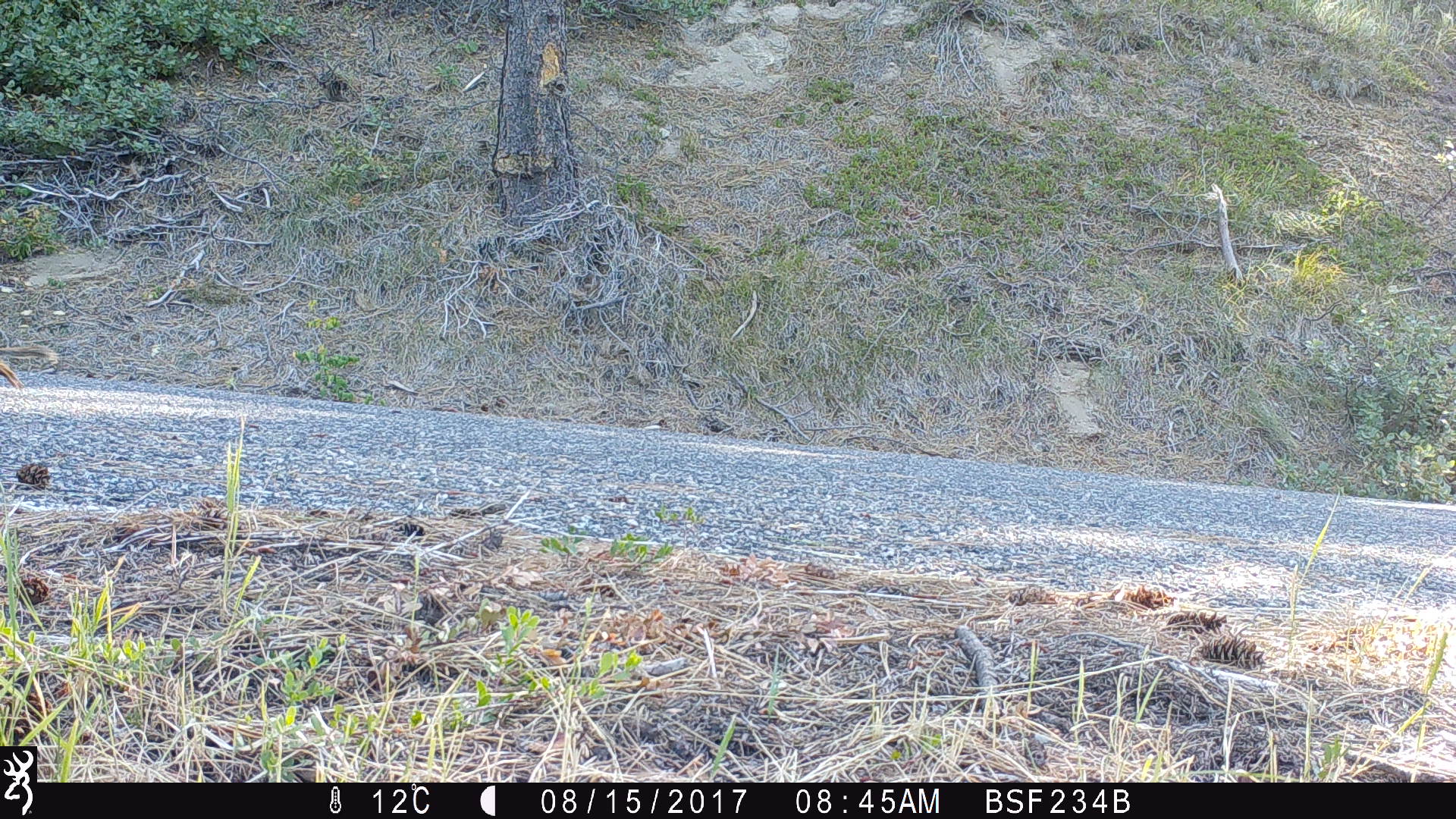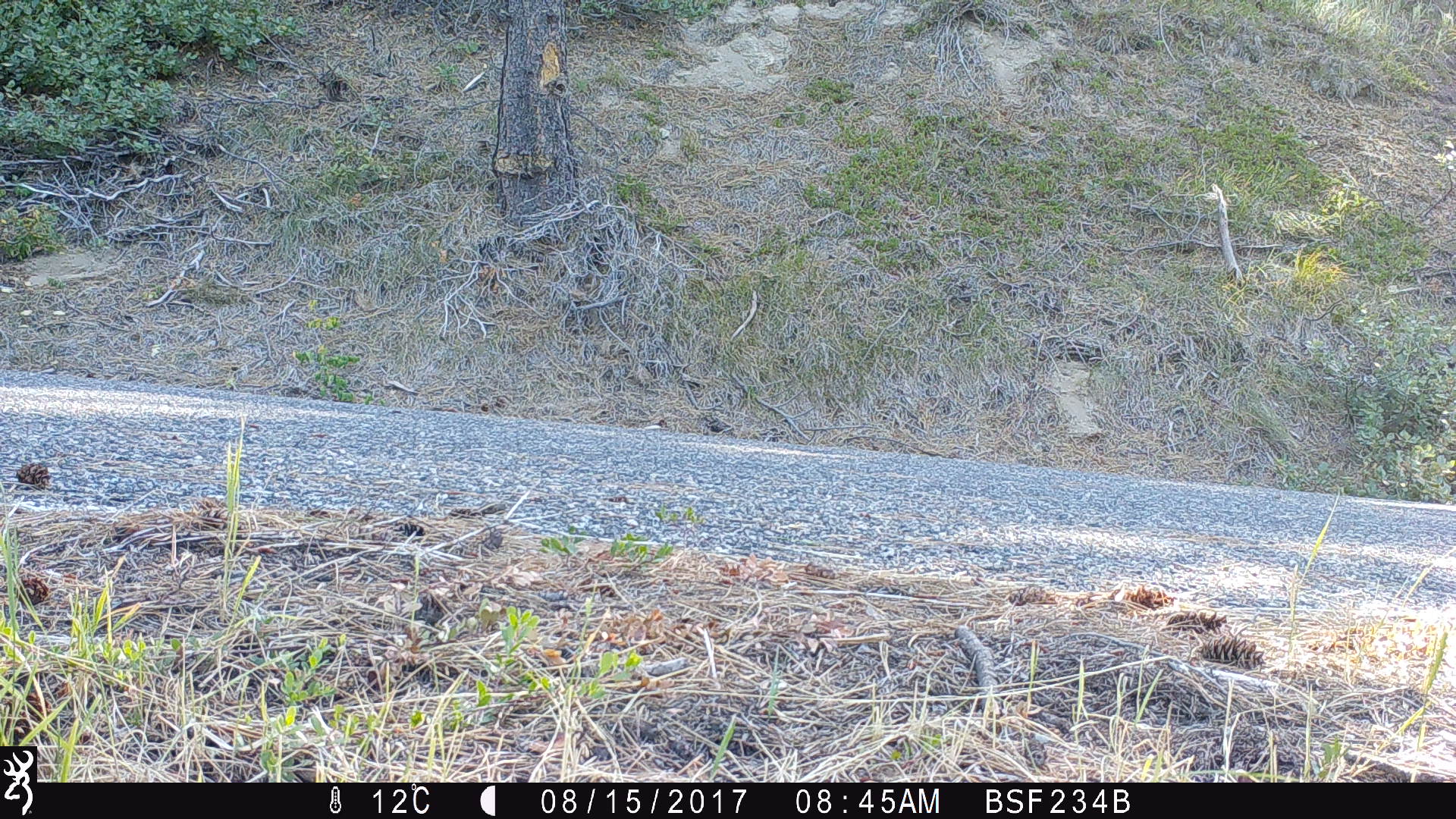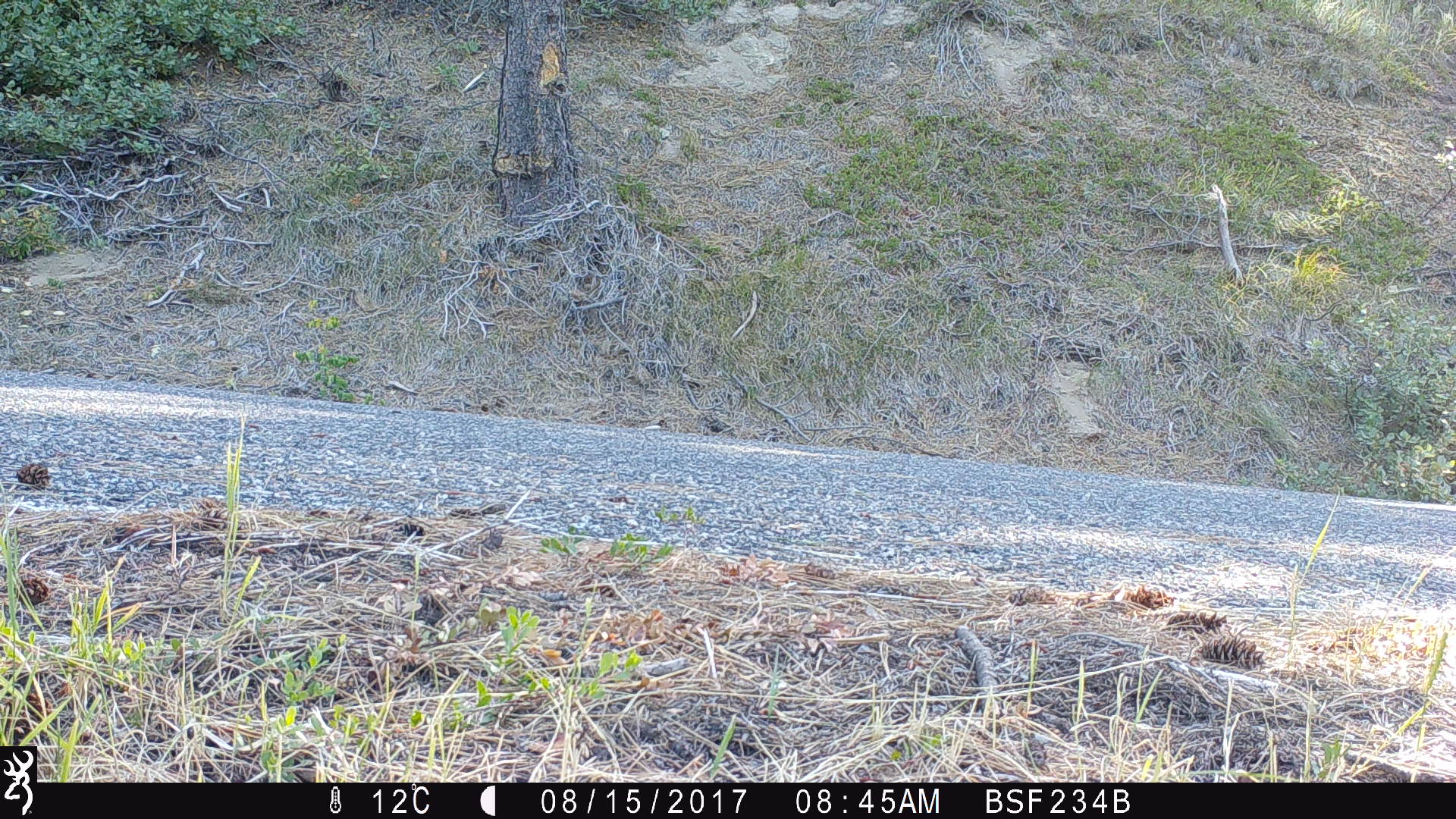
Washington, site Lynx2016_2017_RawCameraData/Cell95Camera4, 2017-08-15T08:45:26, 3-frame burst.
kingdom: Animalia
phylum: Chordata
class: Mammalia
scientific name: Mammalia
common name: small mammal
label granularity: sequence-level